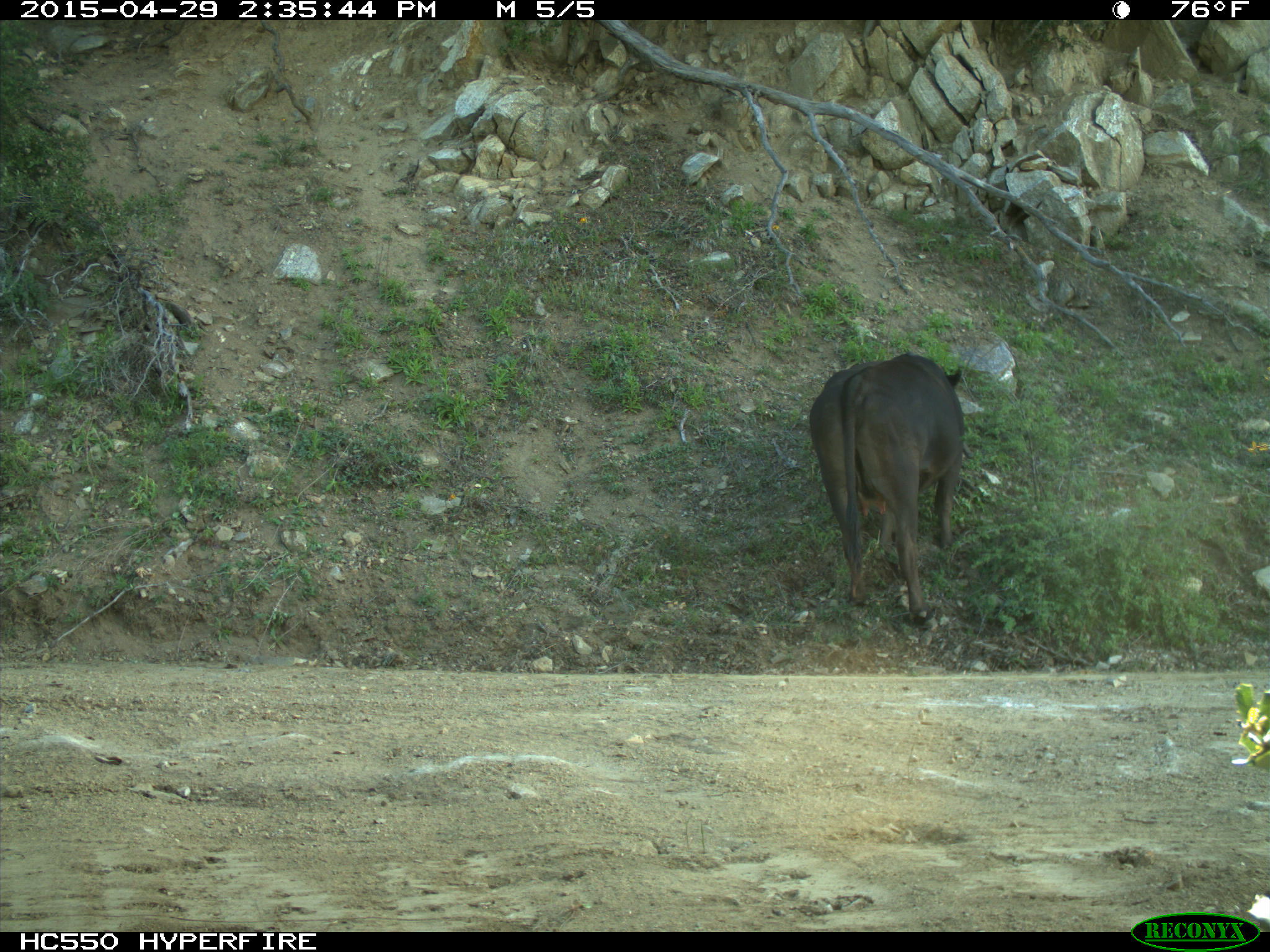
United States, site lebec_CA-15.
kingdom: Animalia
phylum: Chordata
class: Mammalia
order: Artiodactyla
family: Bovidae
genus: Bos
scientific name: Bos taurus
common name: domestic cow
Bos taurus (domestic cow).